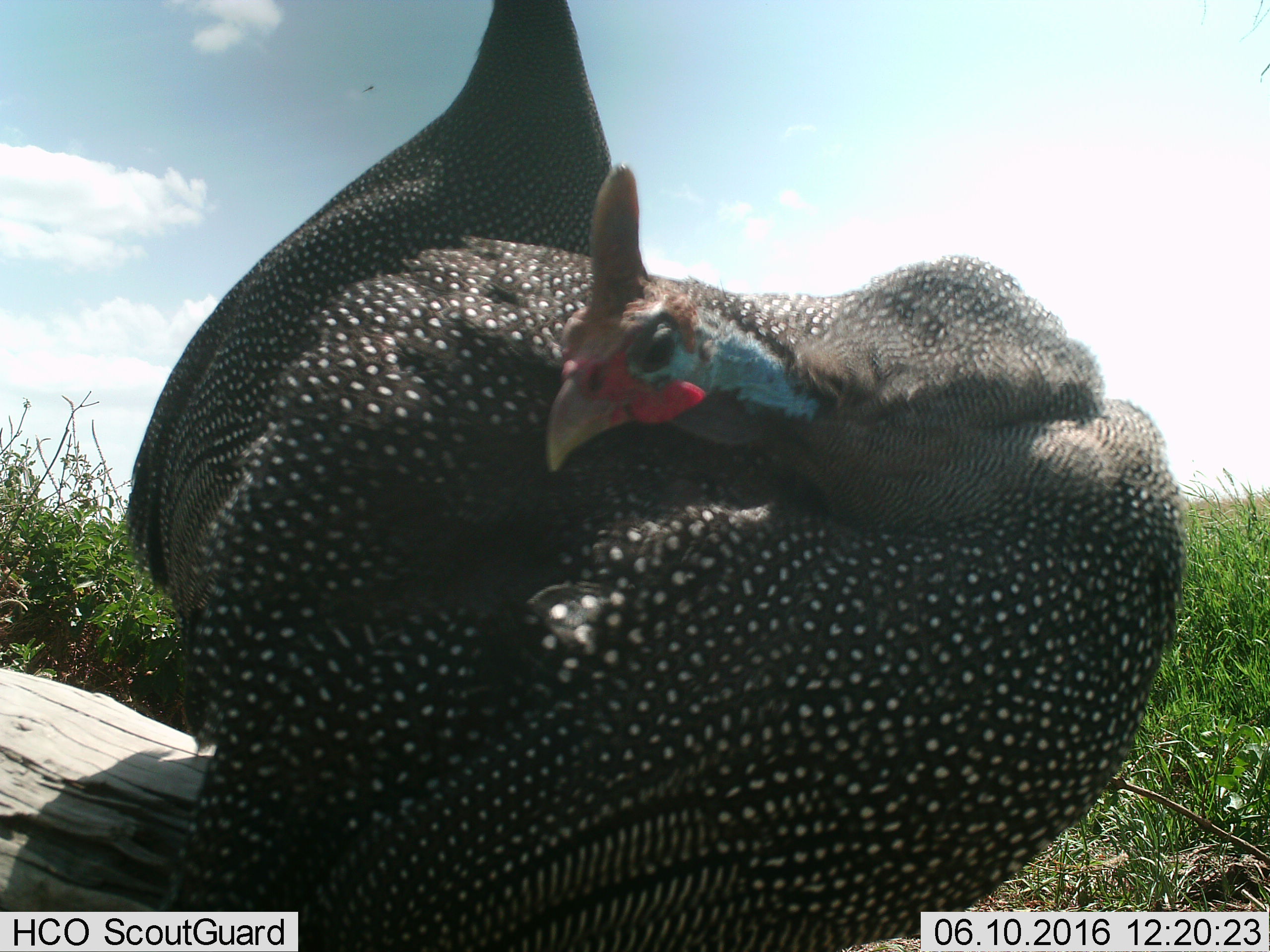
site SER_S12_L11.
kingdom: Animalia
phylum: Chordata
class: Aves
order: Galliformes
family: Numididae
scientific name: Numididae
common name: guineafowl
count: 1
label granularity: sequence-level